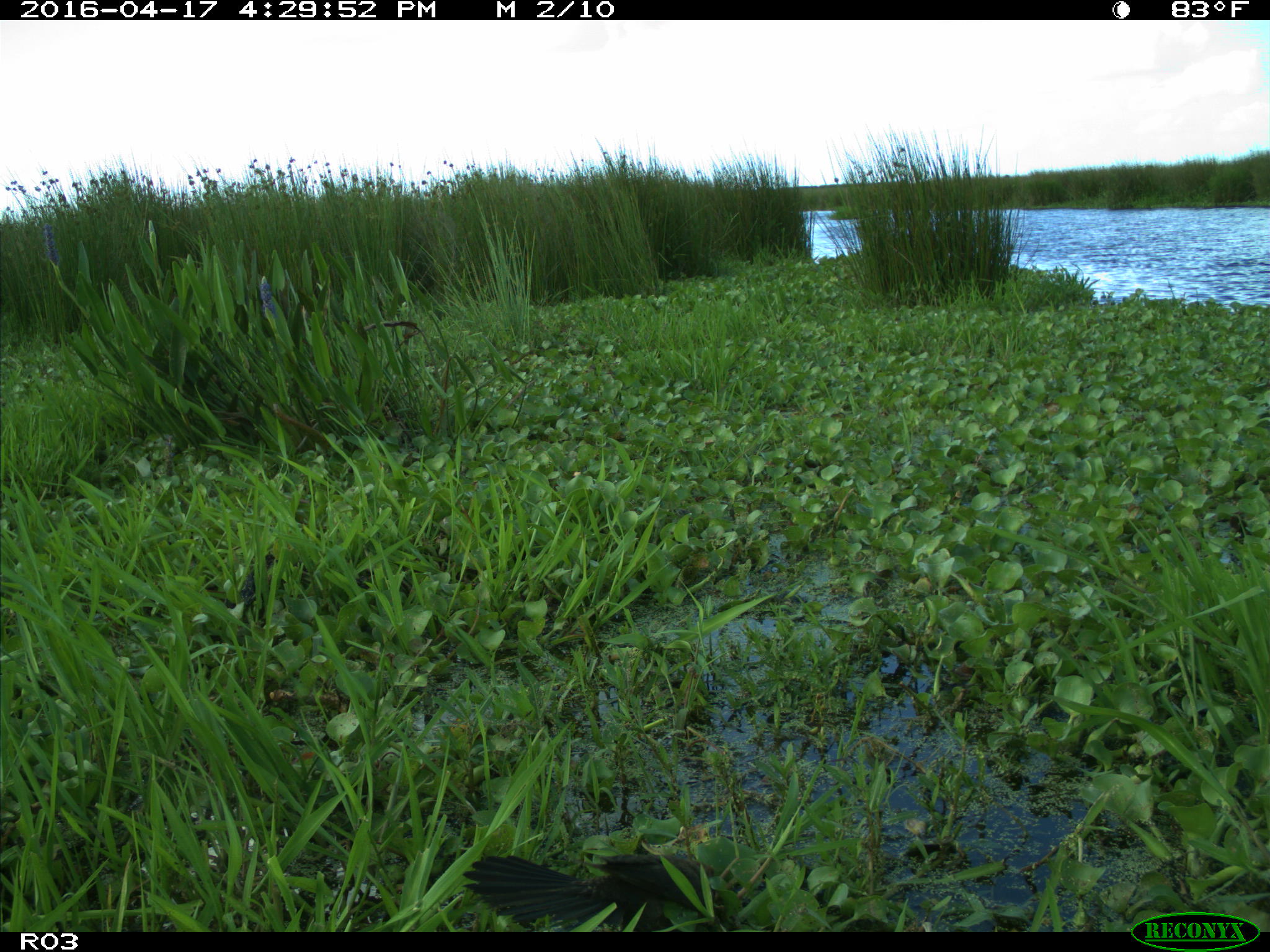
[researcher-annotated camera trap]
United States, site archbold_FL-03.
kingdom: Animalia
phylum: Chordata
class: Aves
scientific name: Aves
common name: birds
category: unidentified bird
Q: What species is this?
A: Unidentified bird (birds) (Aves).